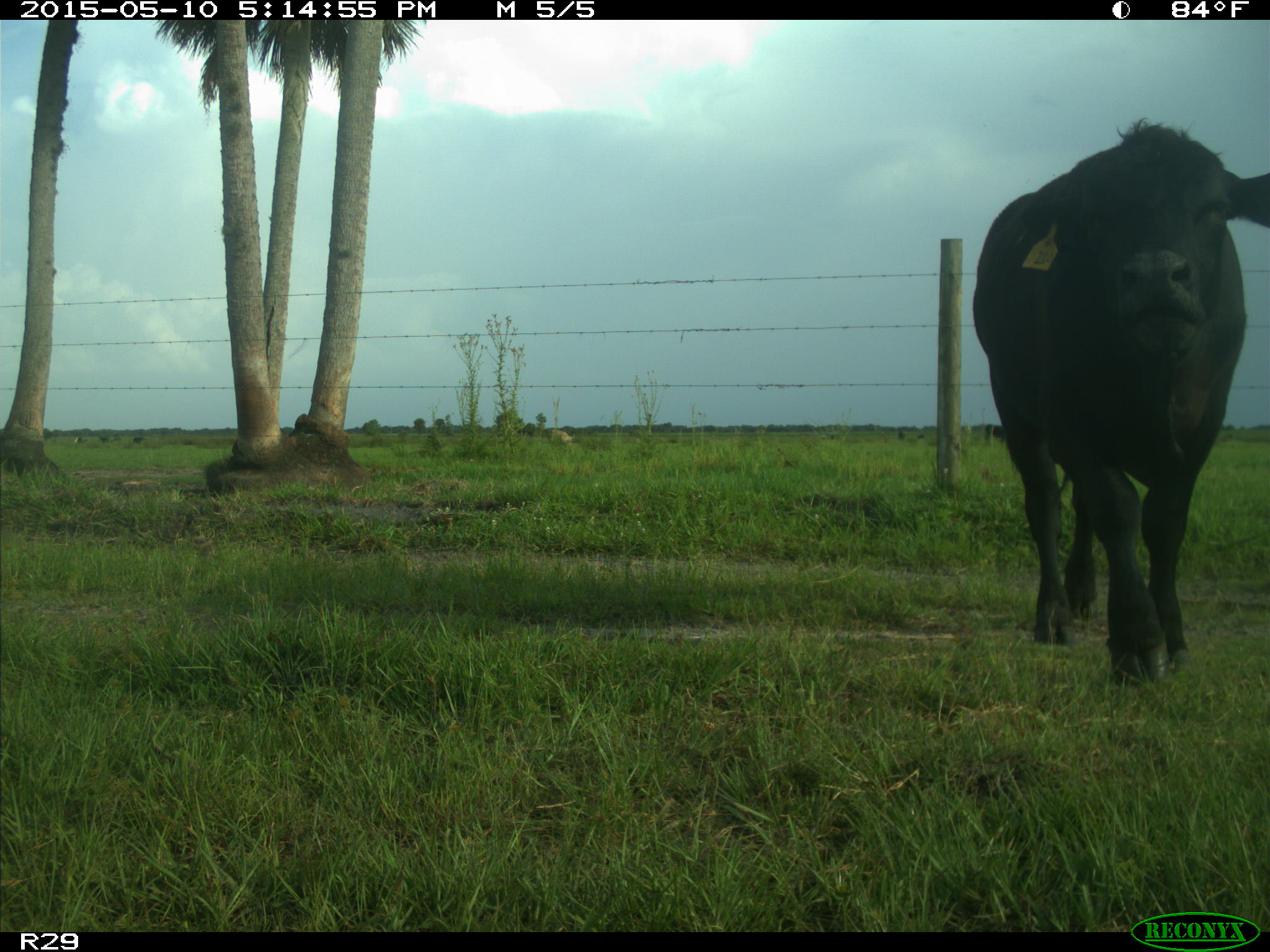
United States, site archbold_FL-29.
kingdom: Animalia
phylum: Chordata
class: Mammalia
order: Artiodactyla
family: Bovidae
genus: Bos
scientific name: Bos taurus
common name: domestic cow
Bos taurus (domestic cow).